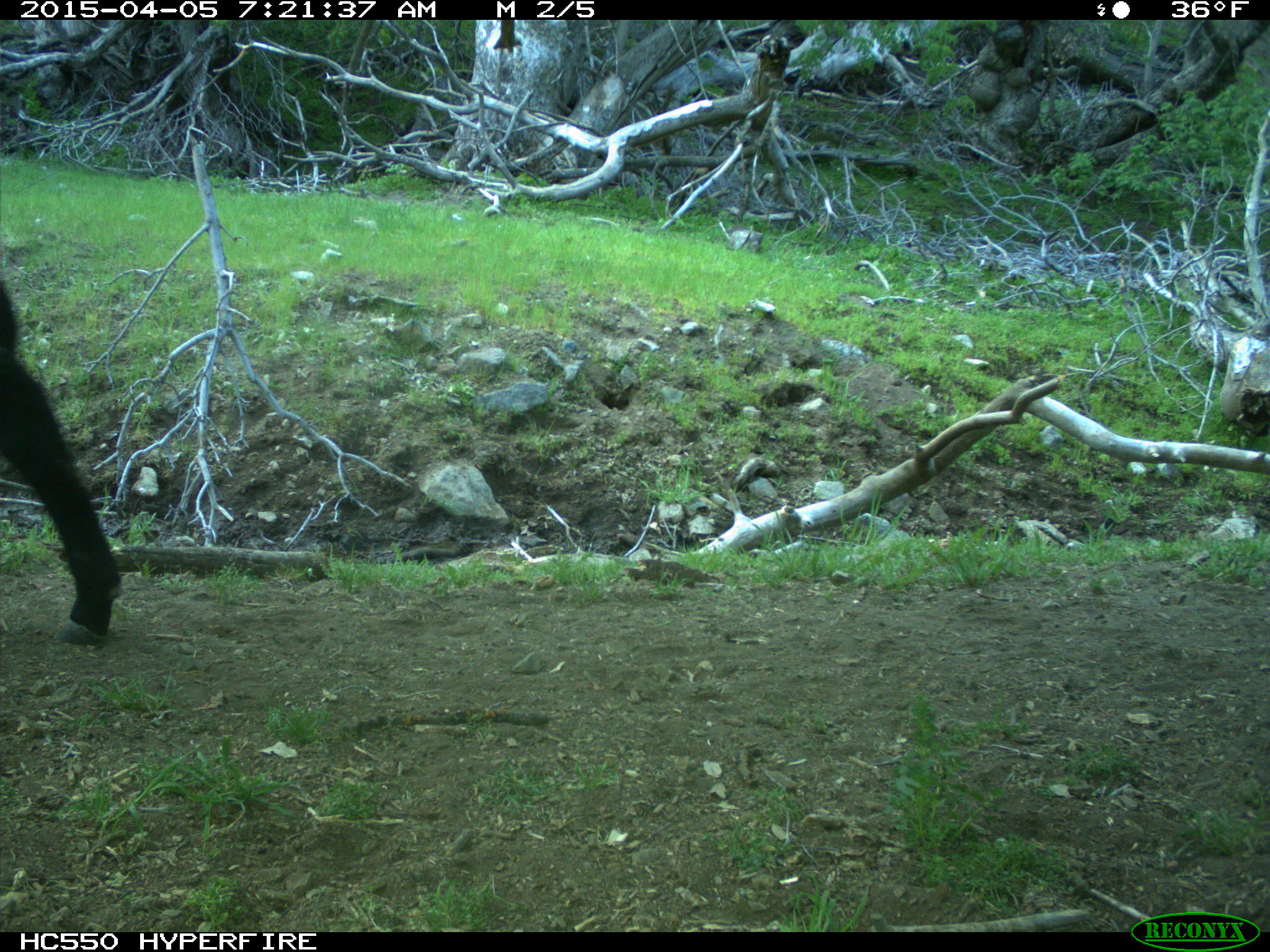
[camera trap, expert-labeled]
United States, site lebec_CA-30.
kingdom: Animalia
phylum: Chordata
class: Mammalia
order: Artiodactyla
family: Bovidae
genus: Bos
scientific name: Bos taurus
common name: domestic cow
Bos taurus (domestic cow).